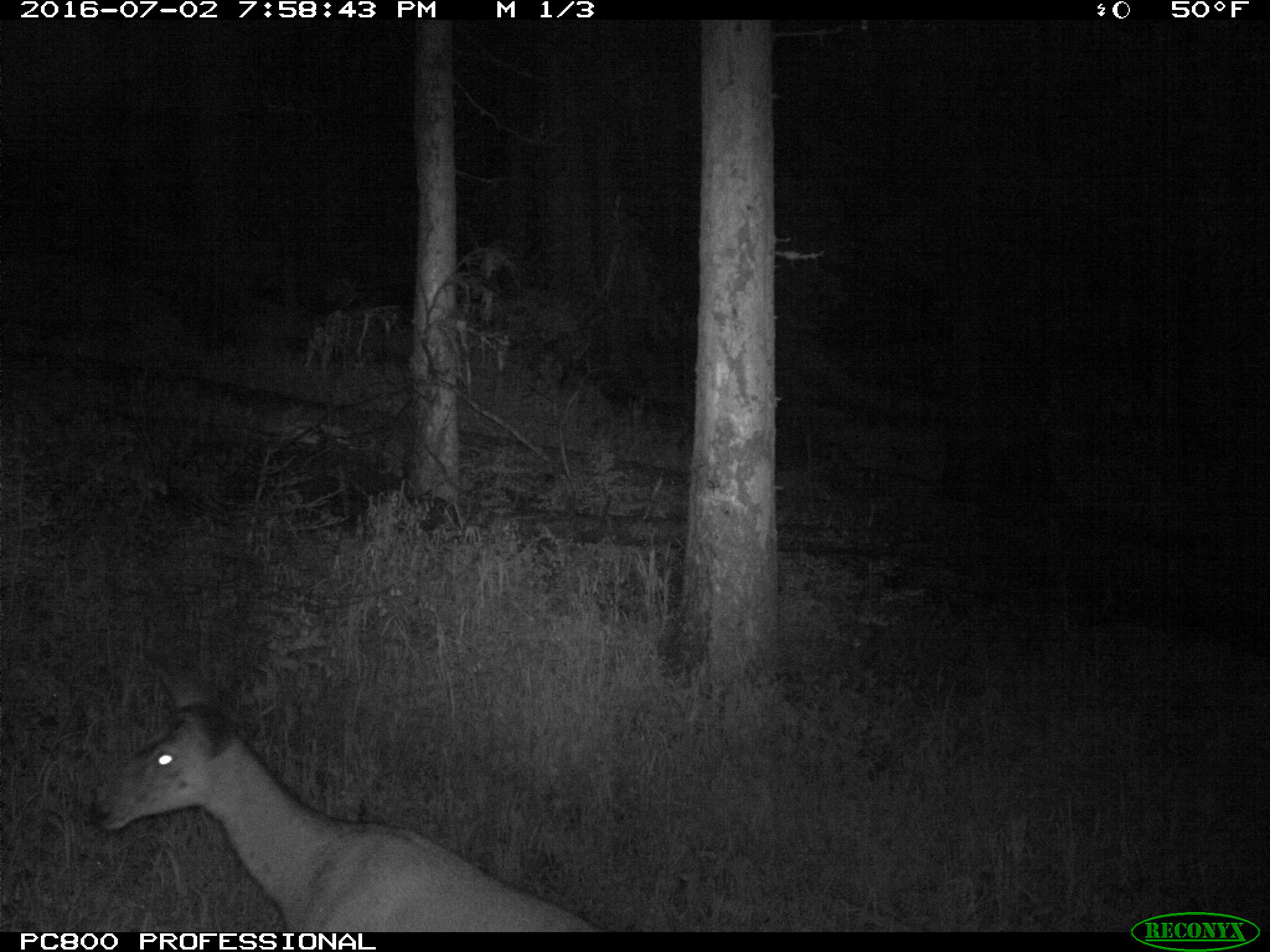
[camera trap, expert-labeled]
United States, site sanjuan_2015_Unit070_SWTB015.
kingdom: Animalia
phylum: Chordata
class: Mammalia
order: Artiodactyla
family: Cervidae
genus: Odocoileus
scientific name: Odocoileus hemionus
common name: mule deer